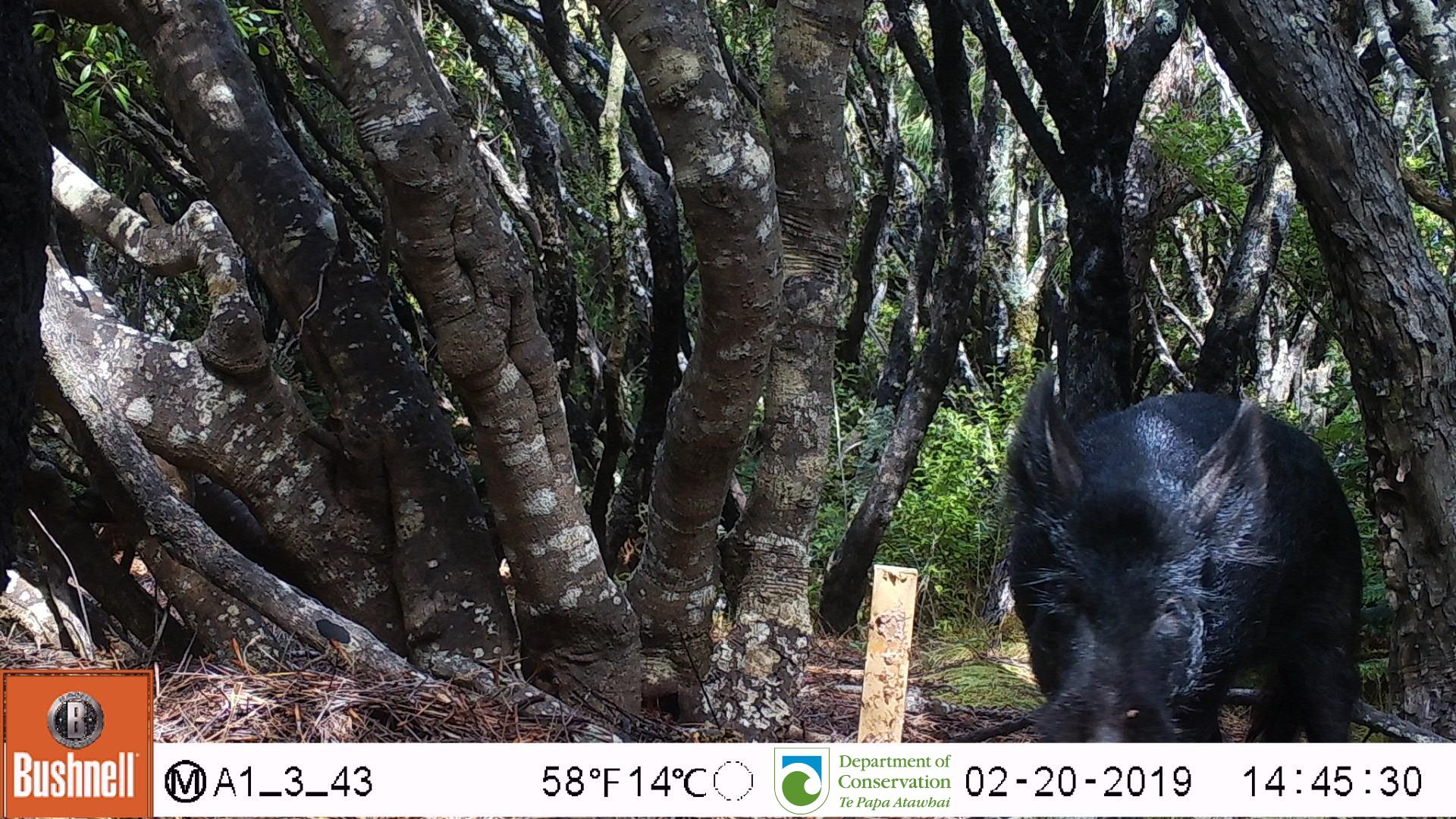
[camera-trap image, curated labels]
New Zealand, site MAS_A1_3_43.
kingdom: Animalia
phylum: Chordata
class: Mammalia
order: Artiodactyla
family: Suidae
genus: Sus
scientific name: Sus scrofa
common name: pig